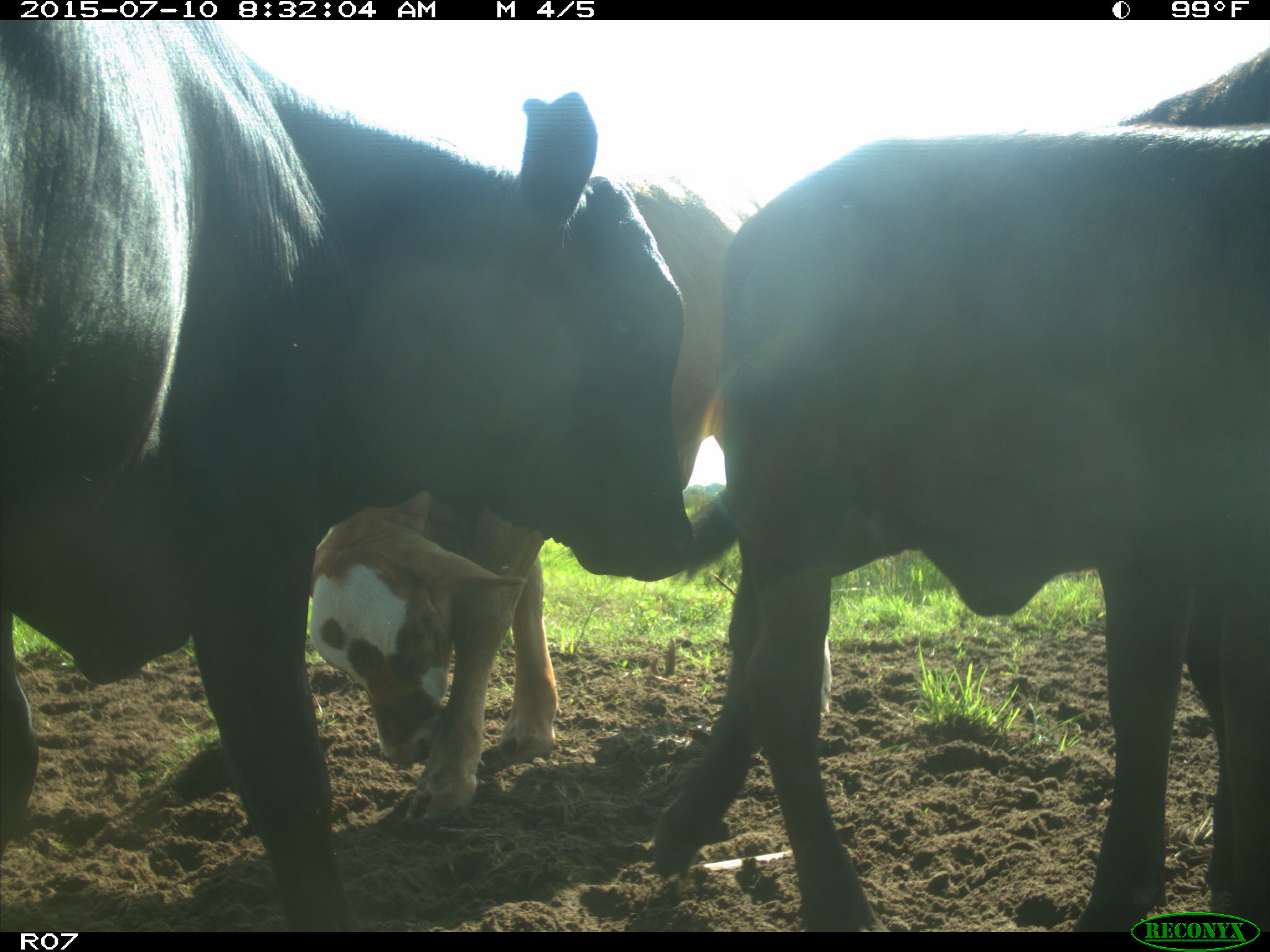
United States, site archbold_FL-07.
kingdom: Animalia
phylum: Chordata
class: Mammalia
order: Artiodactyla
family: Bovidae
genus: Bos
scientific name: Bos taurus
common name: domestic cow